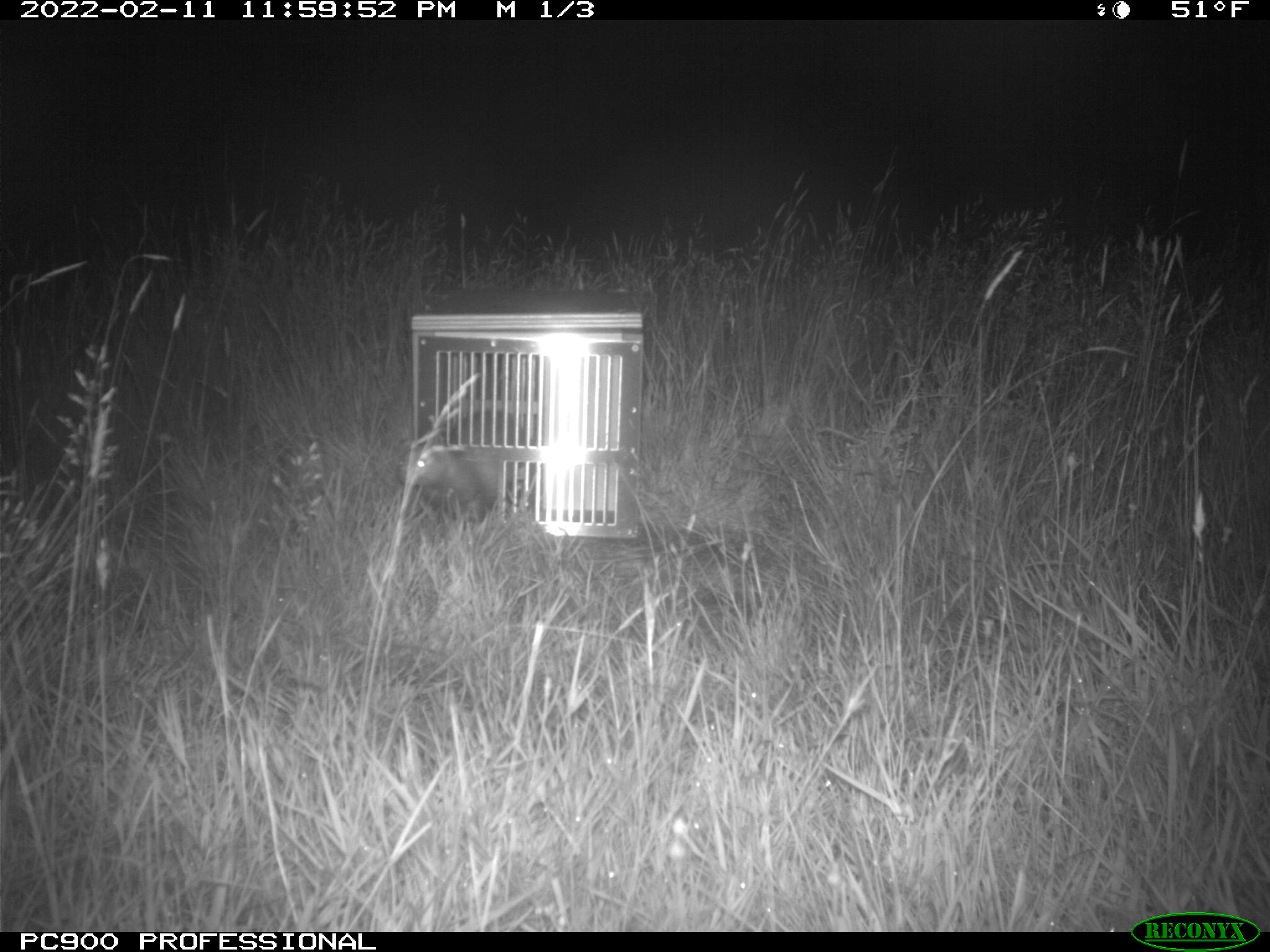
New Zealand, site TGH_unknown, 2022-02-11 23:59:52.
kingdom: Animalia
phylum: Chordata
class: Mammalia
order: Carnivora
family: Mustelidae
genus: Mustela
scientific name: Mustela furo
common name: ferret